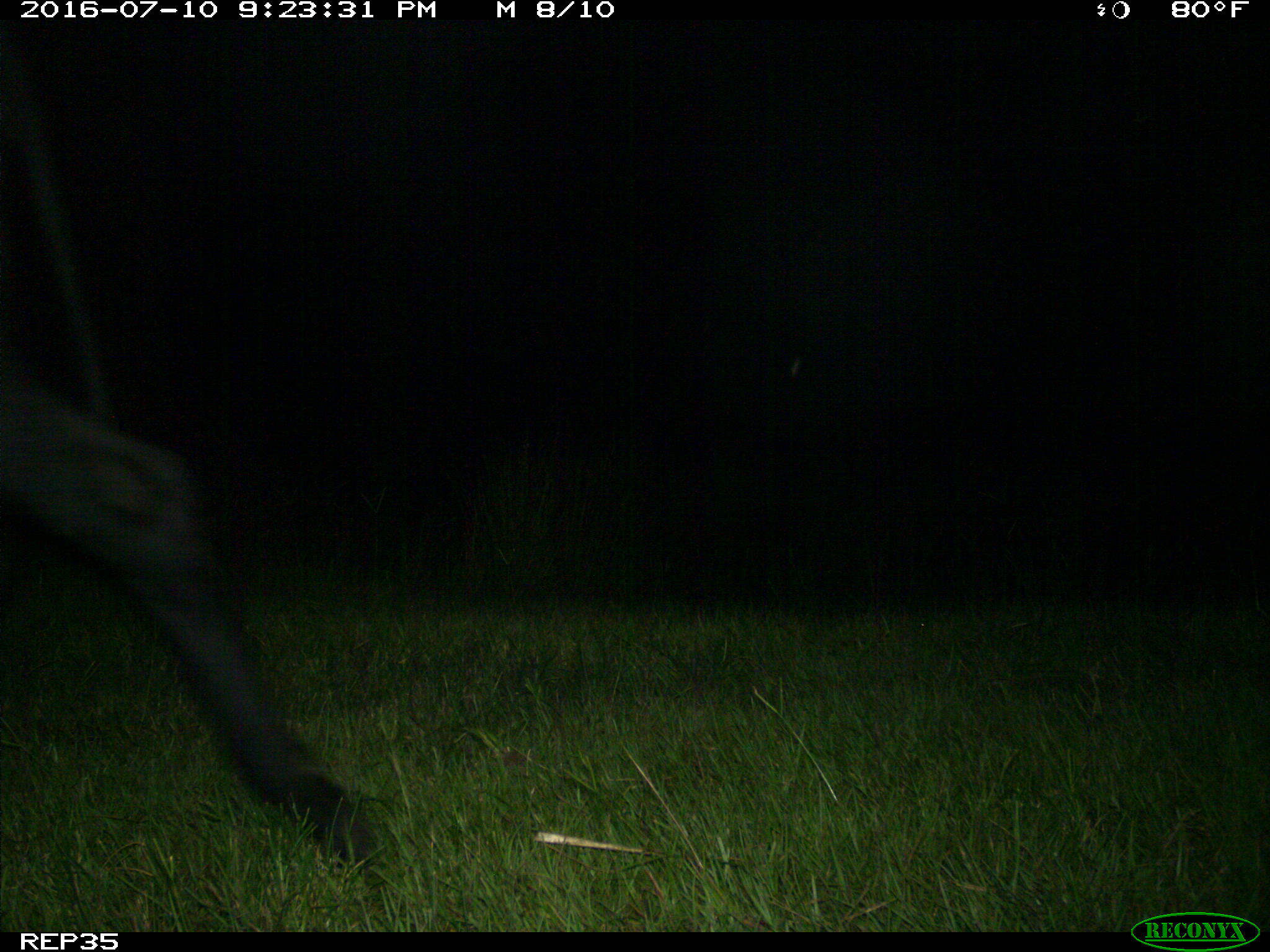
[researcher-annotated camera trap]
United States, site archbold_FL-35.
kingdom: Animalia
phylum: Chordata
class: Mammalia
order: Artiodactyla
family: Bovidae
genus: Bos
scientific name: Bos taurus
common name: domestic cow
Bos taurus (domestic cow).